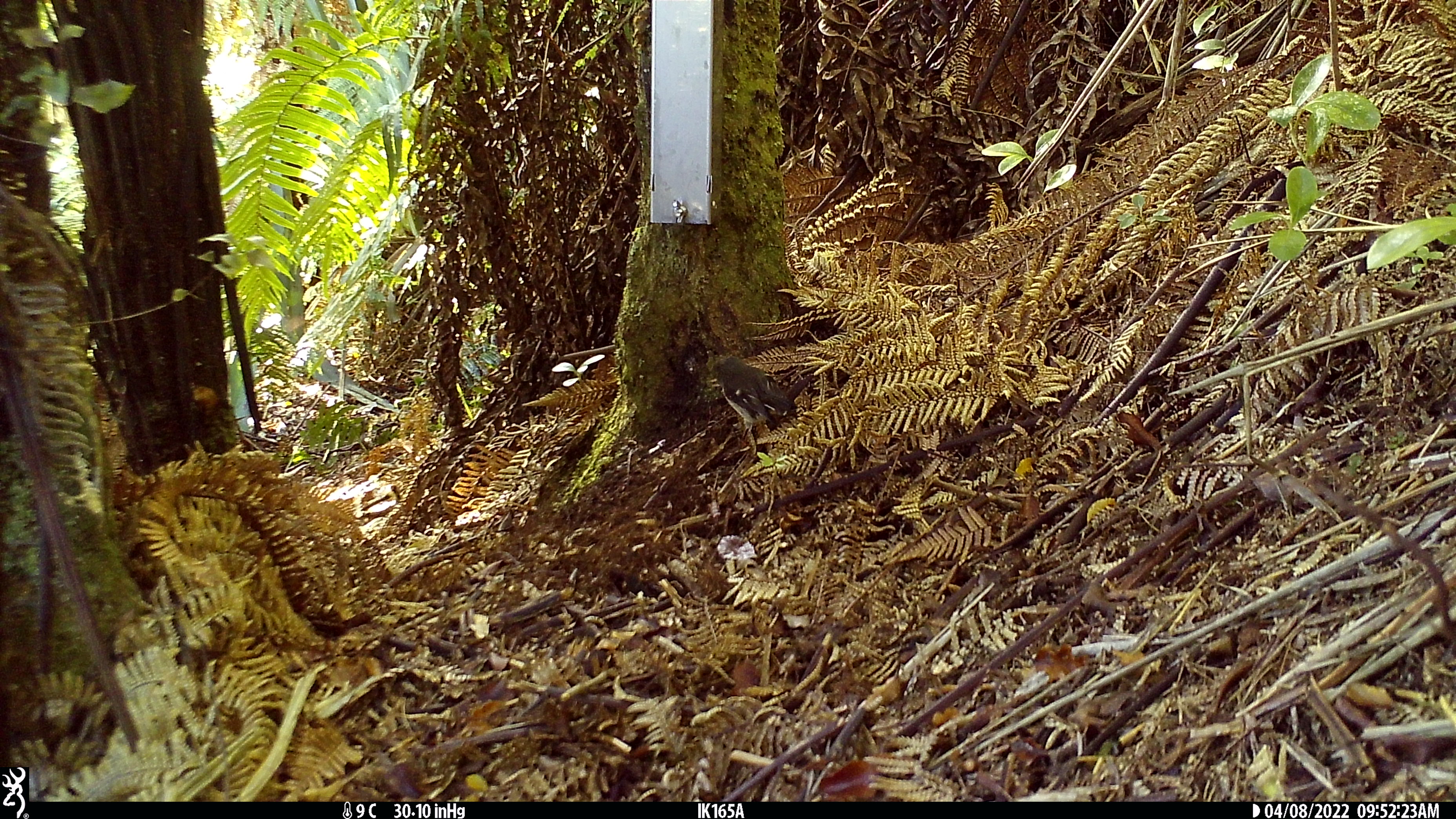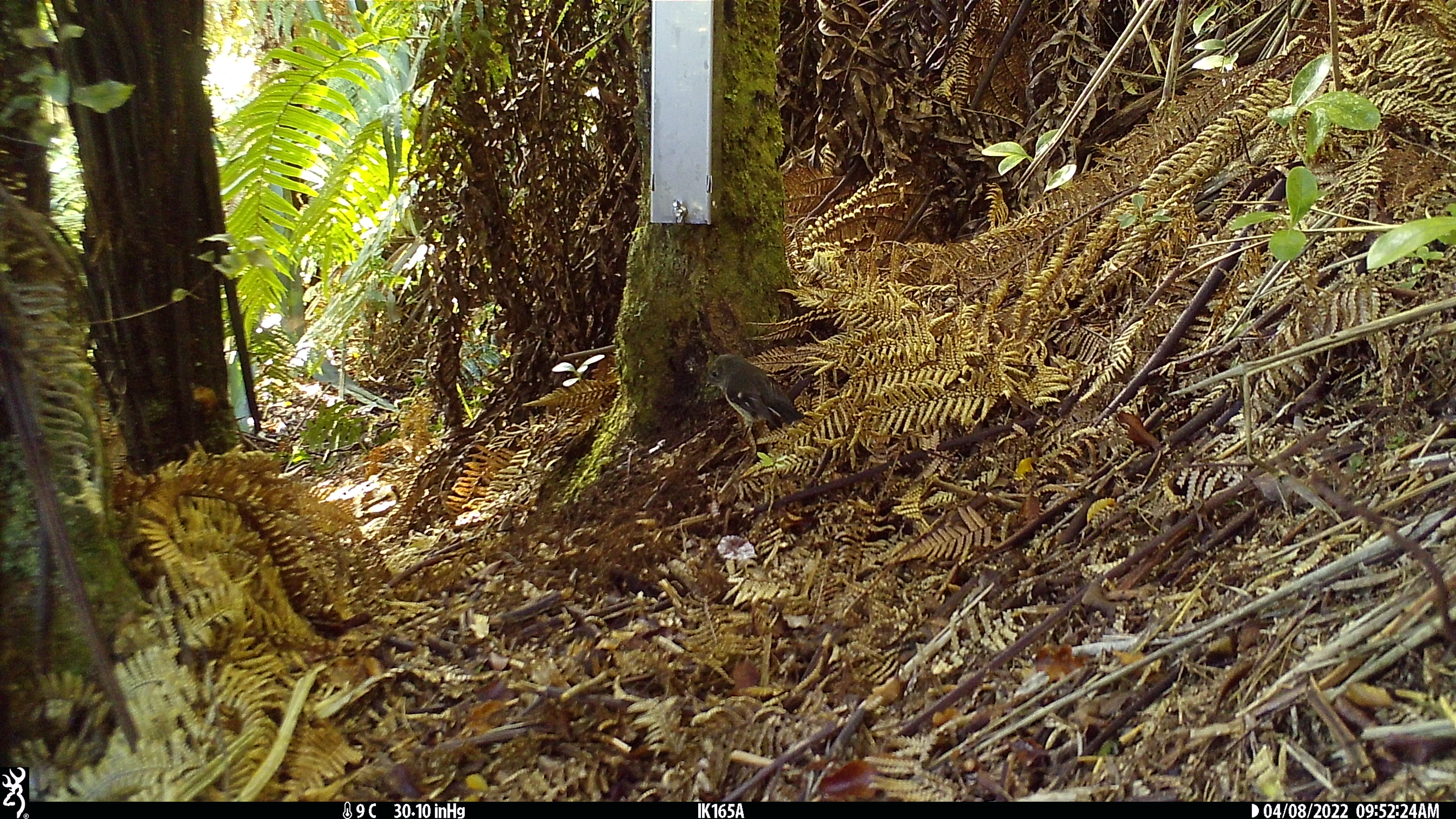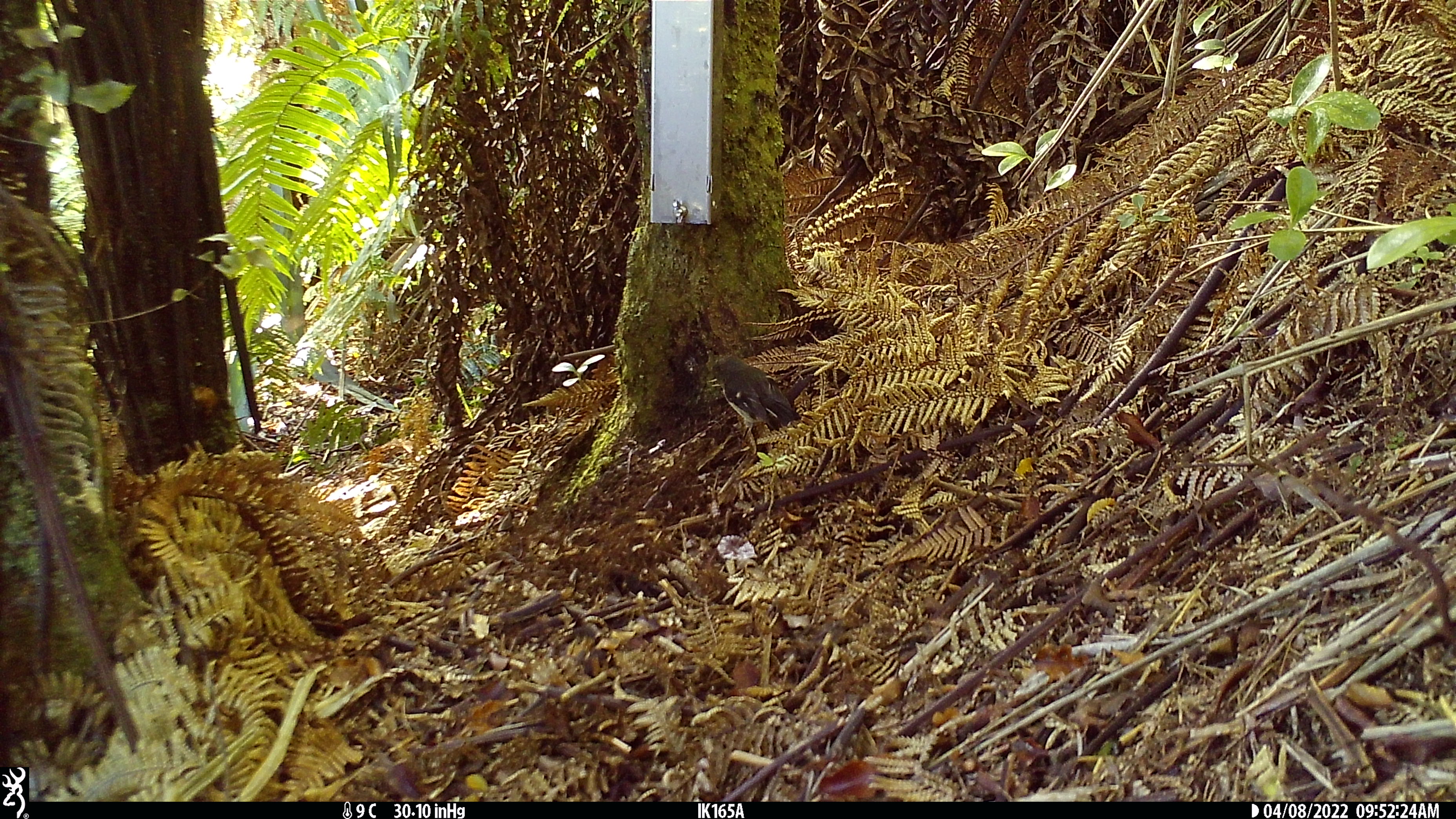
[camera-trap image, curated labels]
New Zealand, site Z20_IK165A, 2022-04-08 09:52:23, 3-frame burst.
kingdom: Animalia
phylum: Chordata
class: Aves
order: Passeriformes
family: Petroicidae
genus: Petroica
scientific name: Petroica macrocephala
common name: tomtit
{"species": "tomtit (Petroica macrocephala)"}